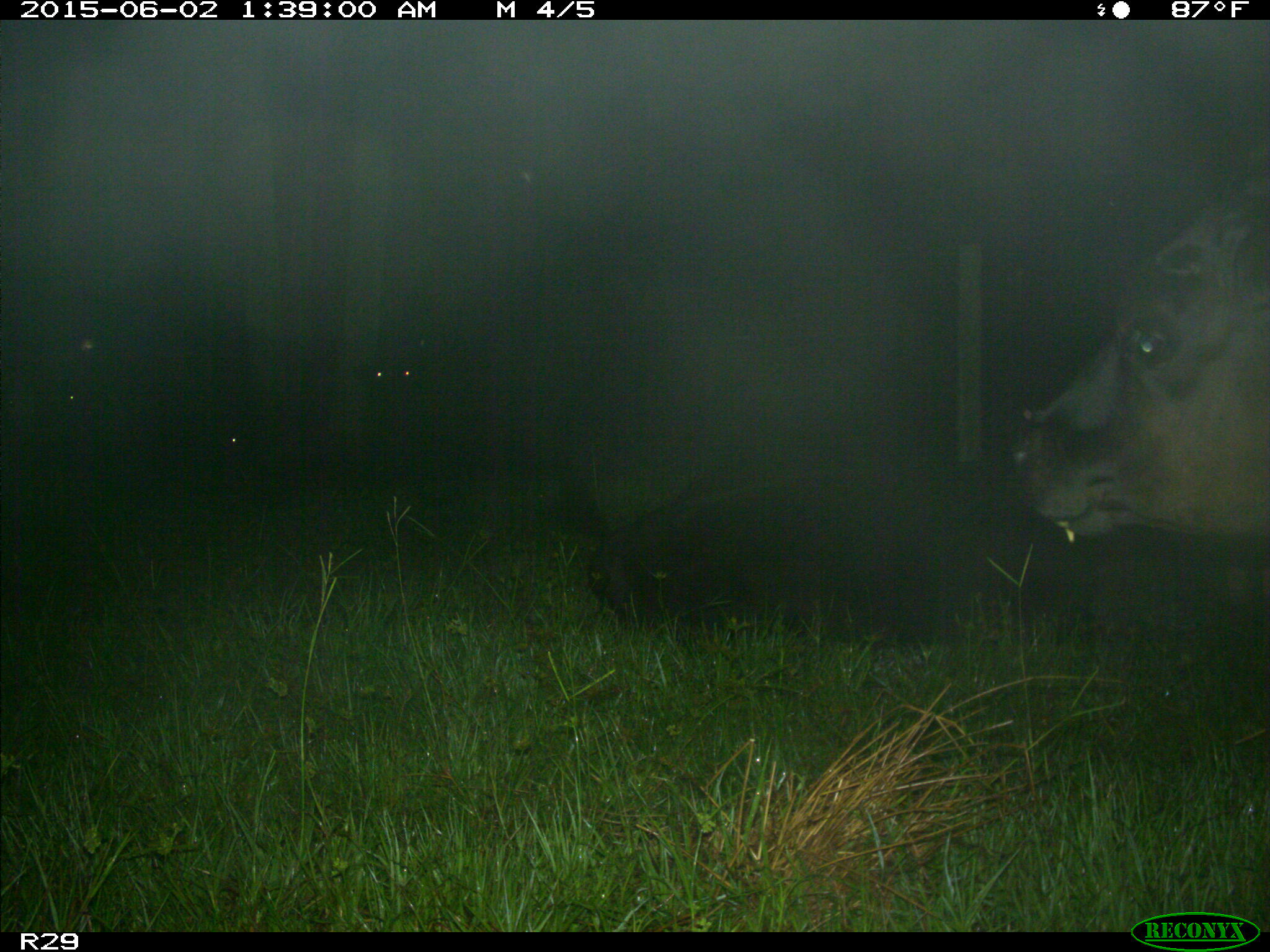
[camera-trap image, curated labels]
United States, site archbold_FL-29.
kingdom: Animalia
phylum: Chordata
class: Mammalia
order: Artiodactyla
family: Bovidae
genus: Bos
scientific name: Bos taurus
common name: domestic cow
Bos taurus (domestic cow).